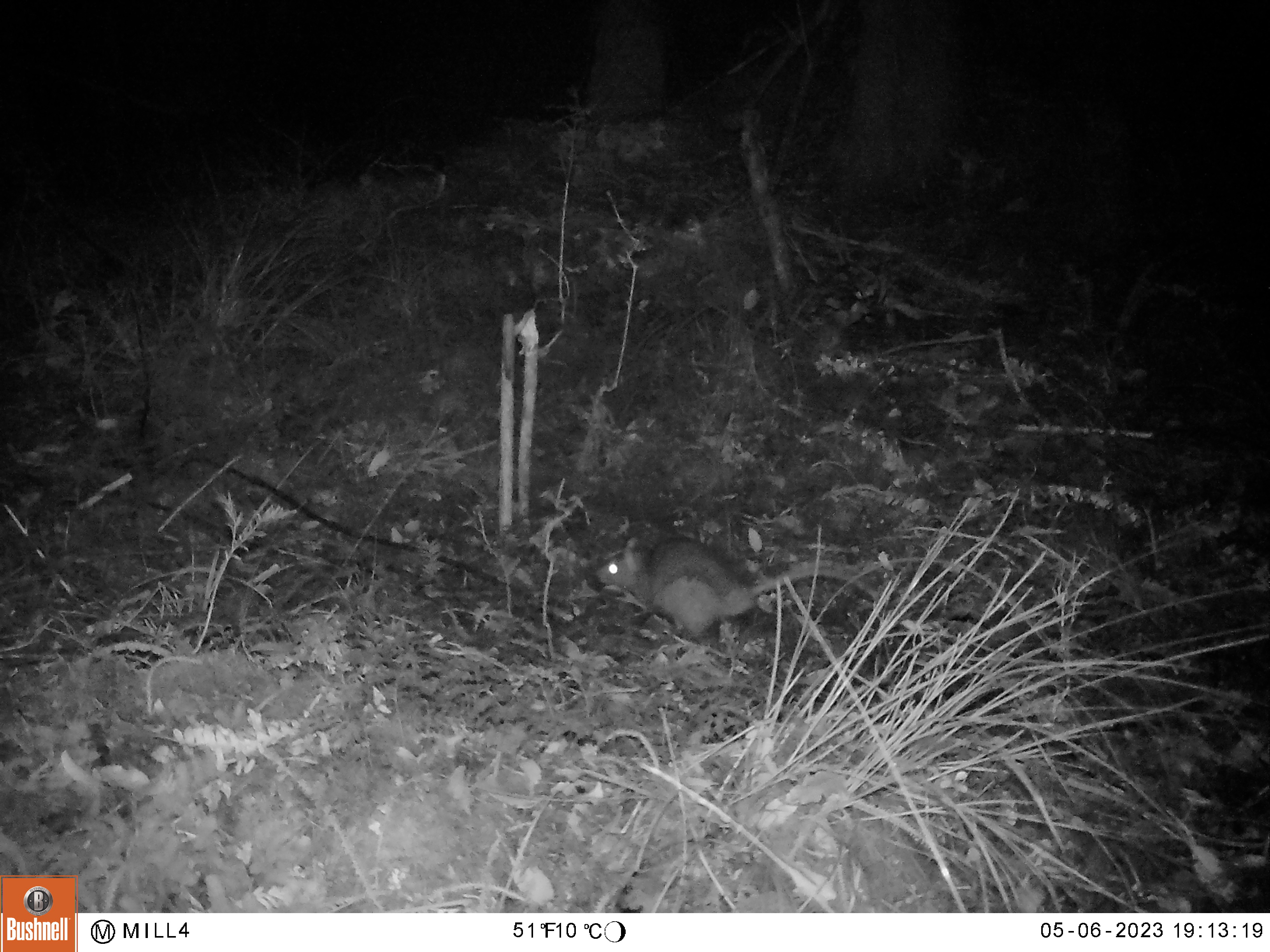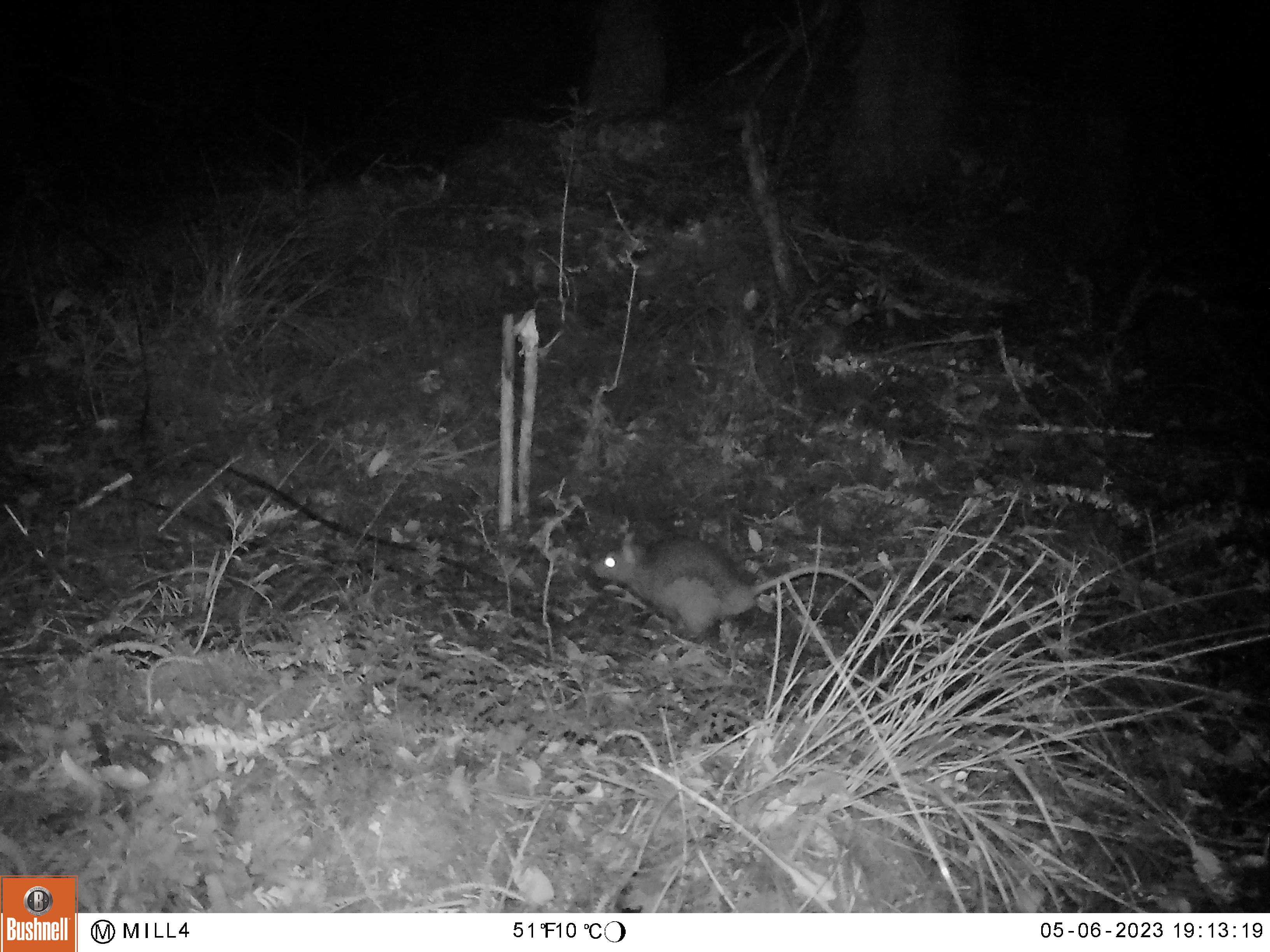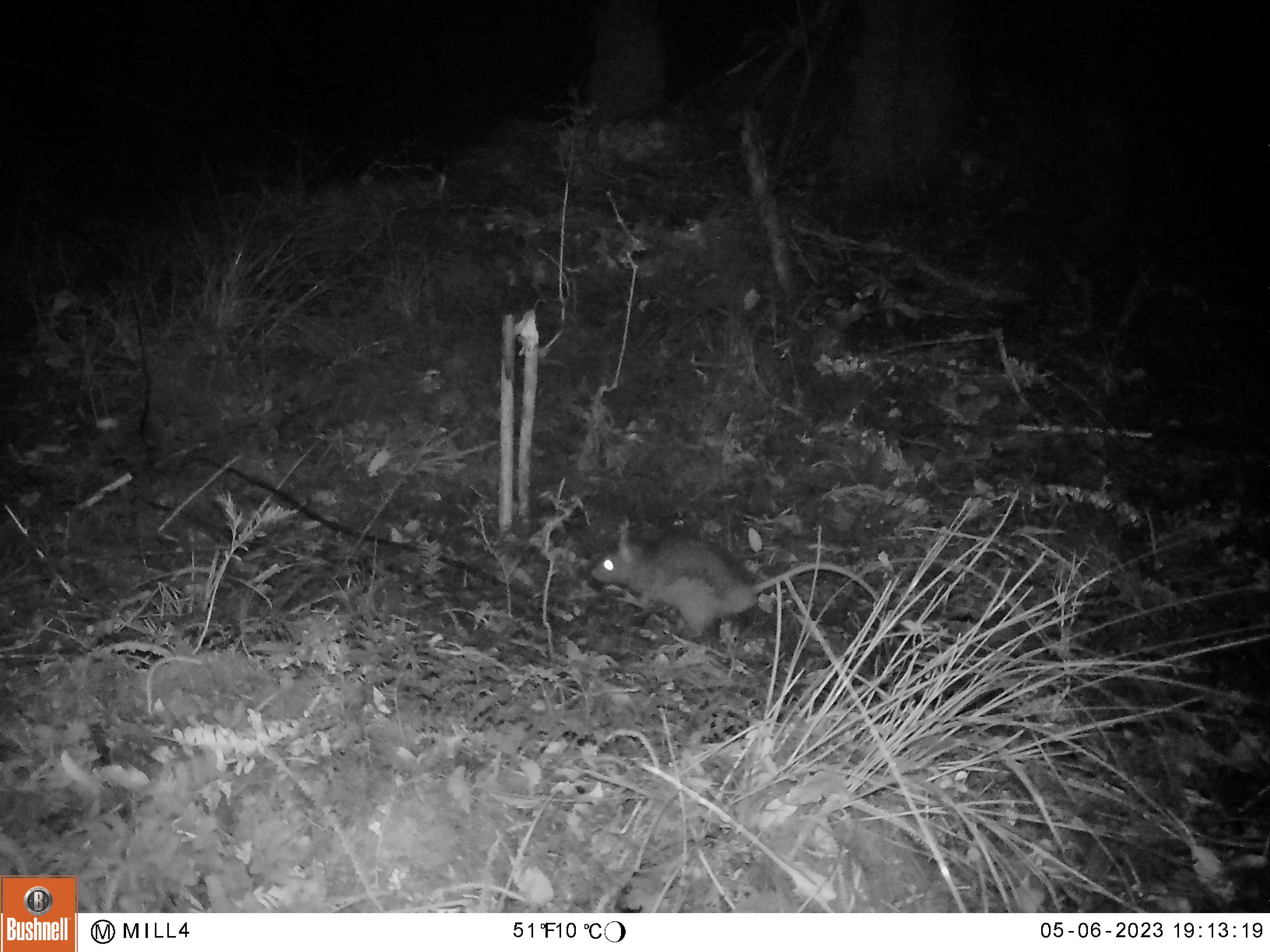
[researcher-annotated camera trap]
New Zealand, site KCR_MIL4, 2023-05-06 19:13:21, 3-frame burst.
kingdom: Animalia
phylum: Chordata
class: Mammalia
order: Rodentia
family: Muridae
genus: Rattus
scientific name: Rattus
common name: rat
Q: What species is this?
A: Rat (Rattus).